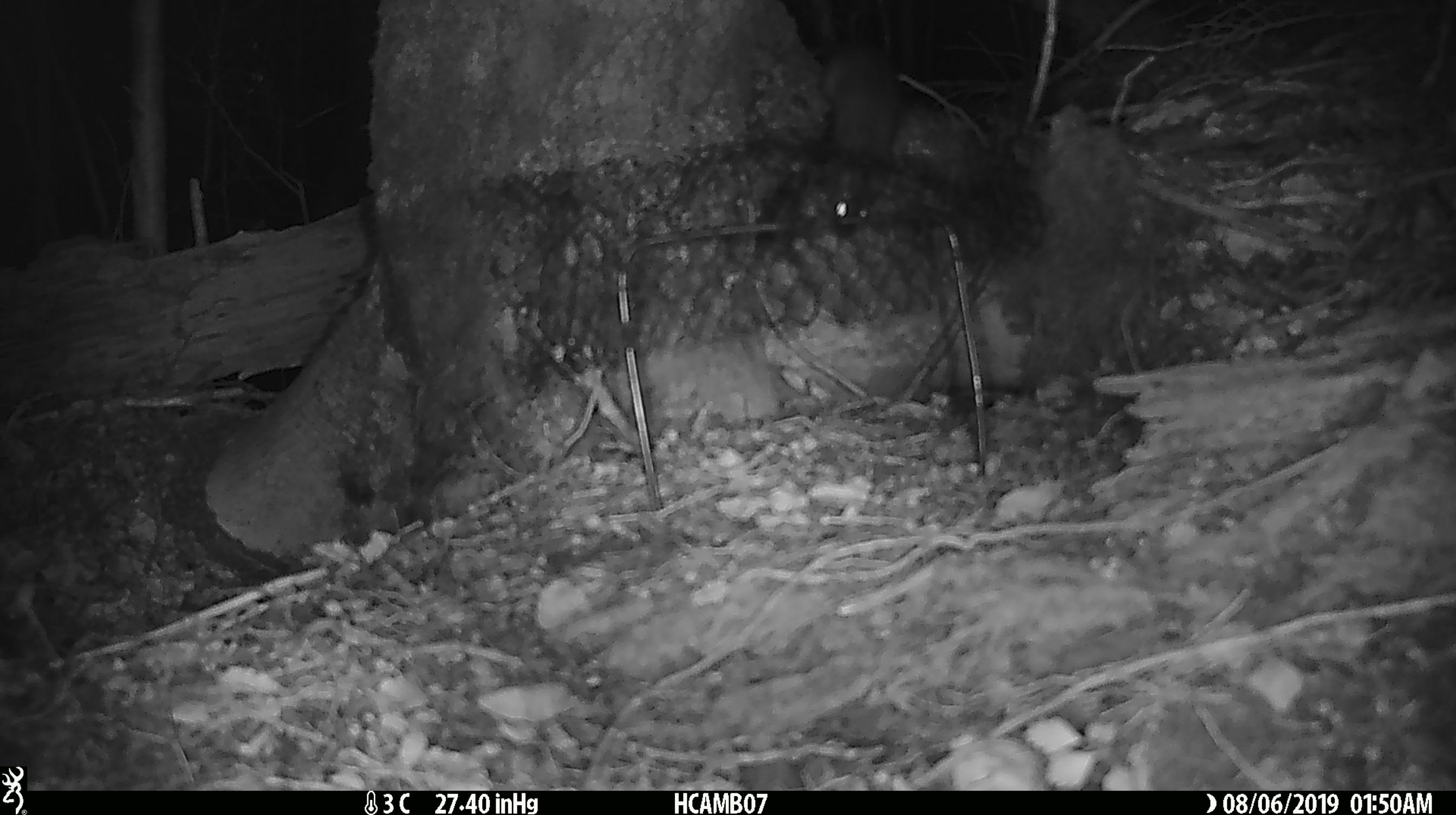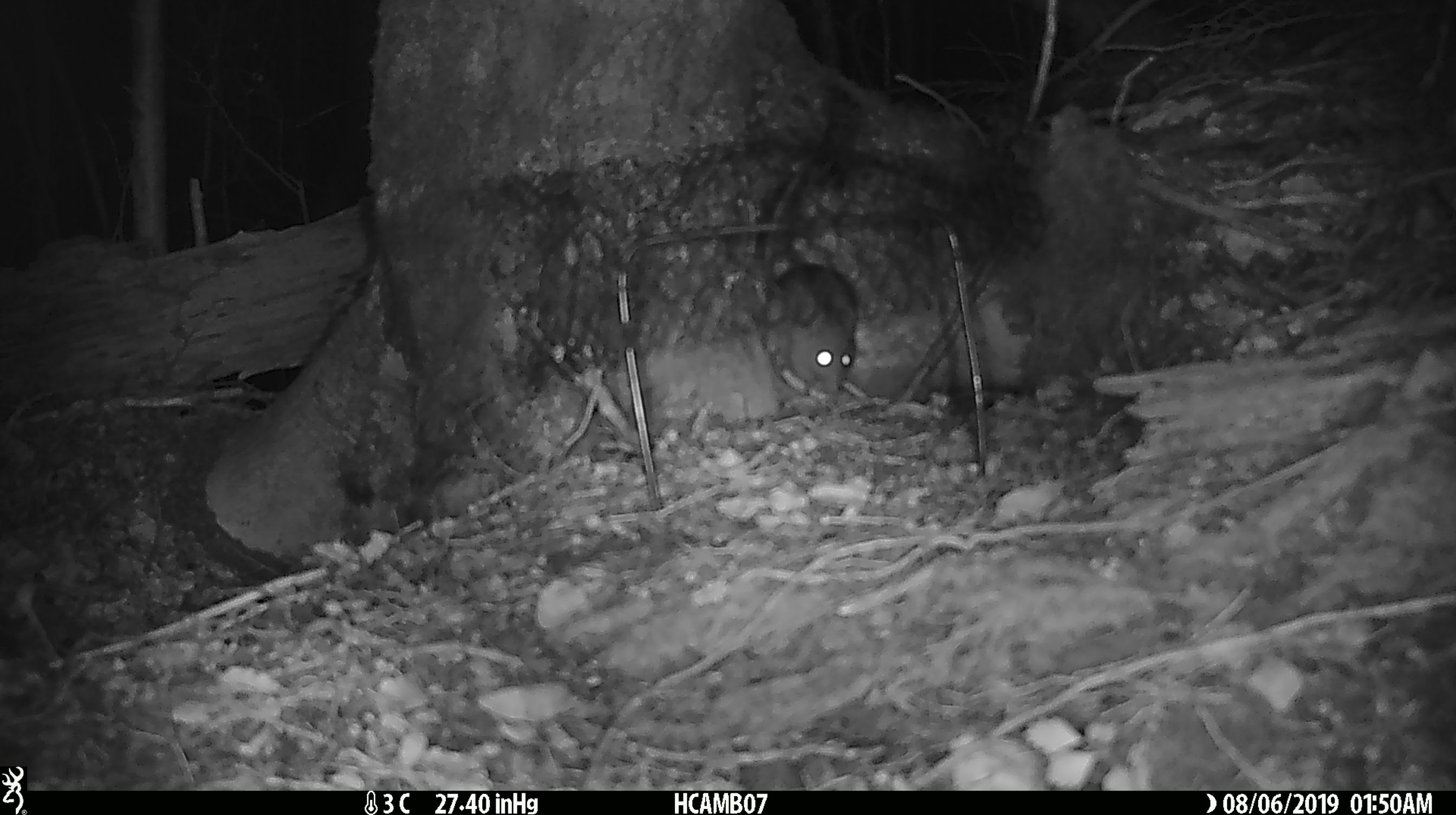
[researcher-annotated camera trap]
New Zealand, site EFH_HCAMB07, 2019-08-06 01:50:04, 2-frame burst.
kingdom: Animalia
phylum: Chordata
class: Mammalia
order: Rodentia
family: Muridae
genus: Rattus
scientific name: Rattus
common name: rat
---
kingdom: Animalia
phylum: Chordata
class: Mammalia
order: Rodentia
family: Muridae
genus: Mus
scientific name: Mus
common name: mouse